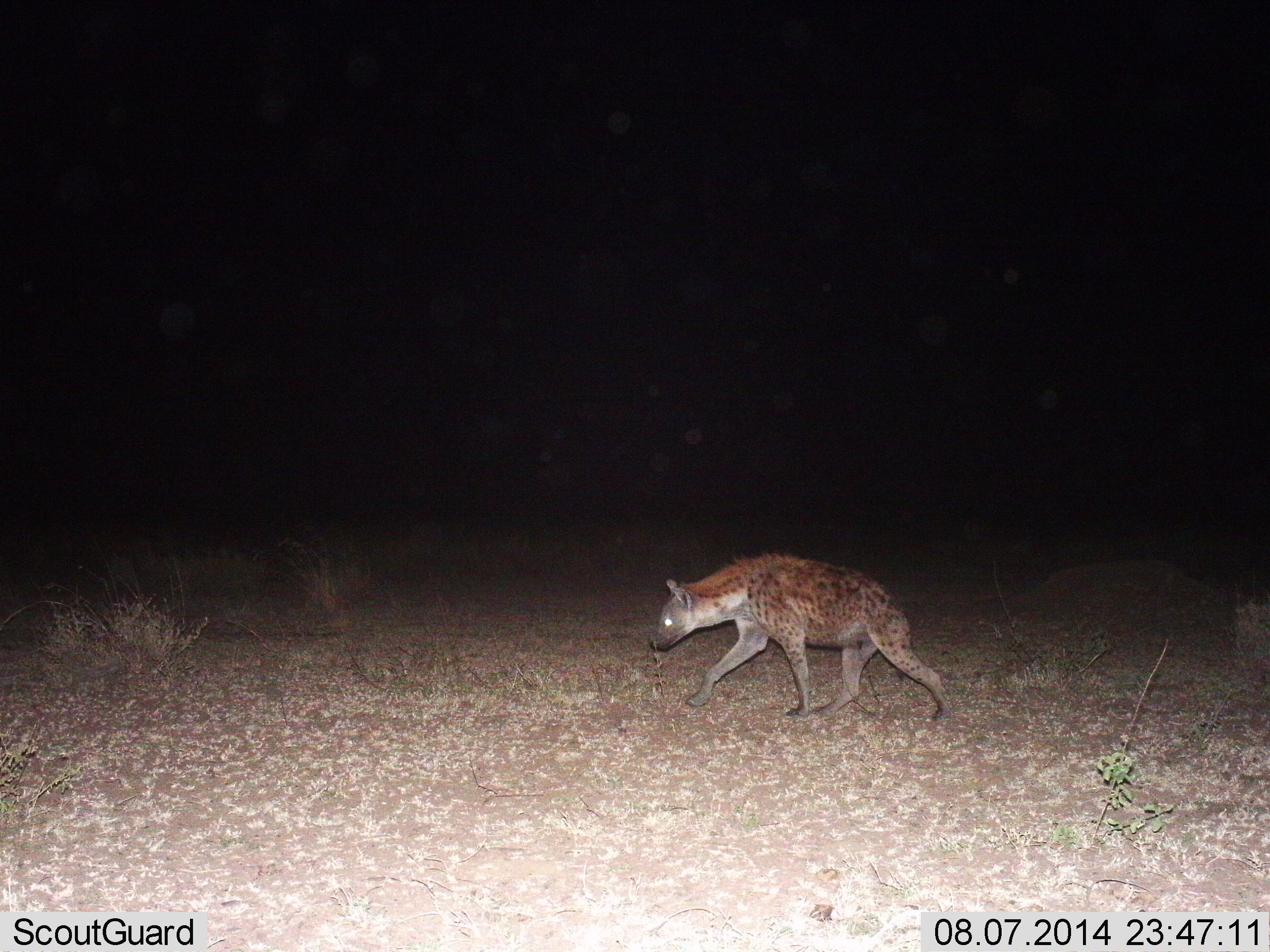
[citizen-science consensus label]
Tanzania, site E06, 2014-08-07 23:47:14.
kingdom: Animalia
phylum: Chordata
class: Mammalia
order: Carnivora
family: Hyaenidae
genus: Crocuta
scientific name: Crocuta crocuta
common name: spotted hyena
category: hyenaspotted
Hyenaspotted (spotted hyena) (Crocuta crocuta), count 1. Behavior (volunteer vote fractions): standing 10%, resting 0%, moving 90%, interacting 0%. Young present (vote fraction): 0%. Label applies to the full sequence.